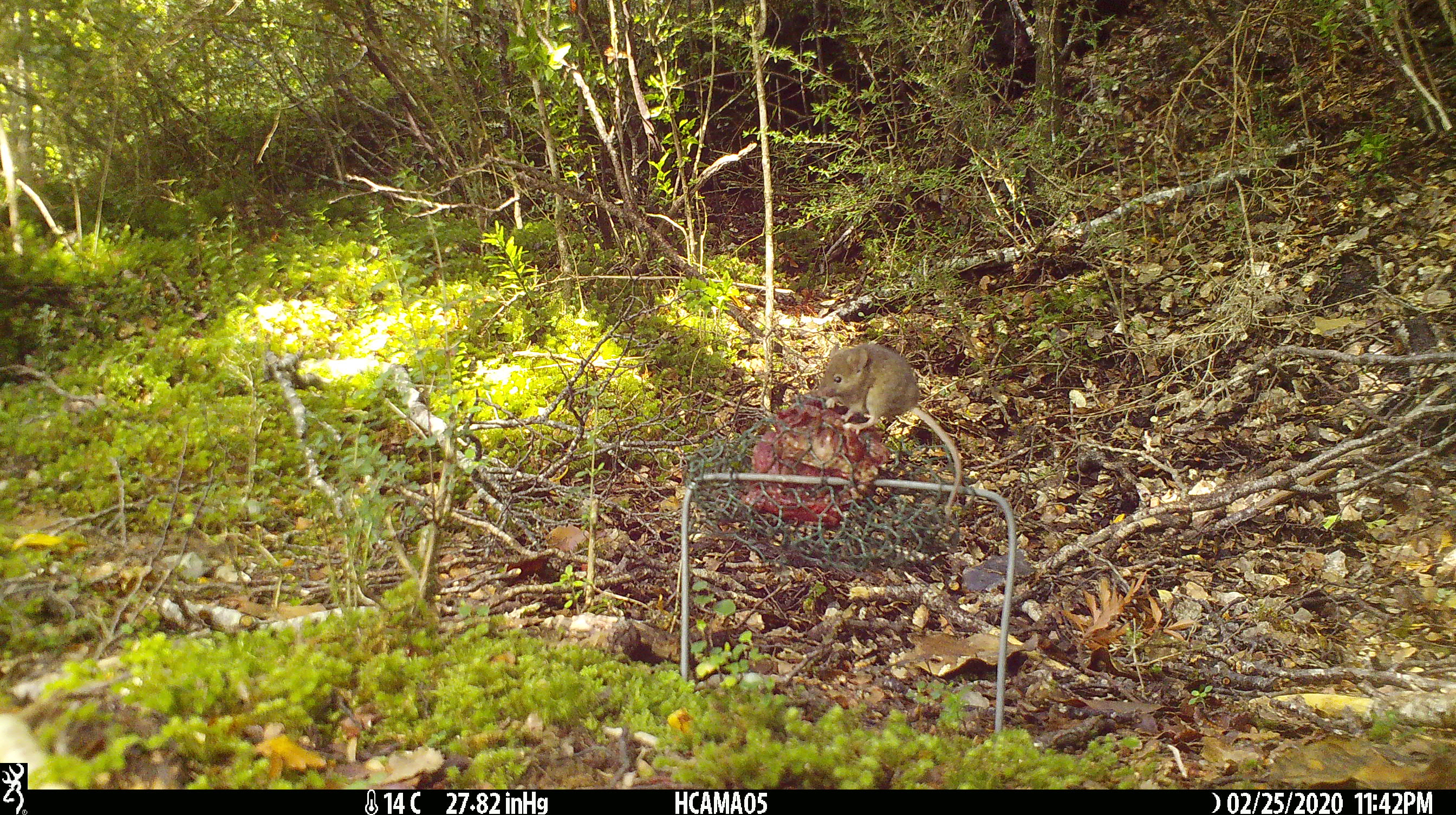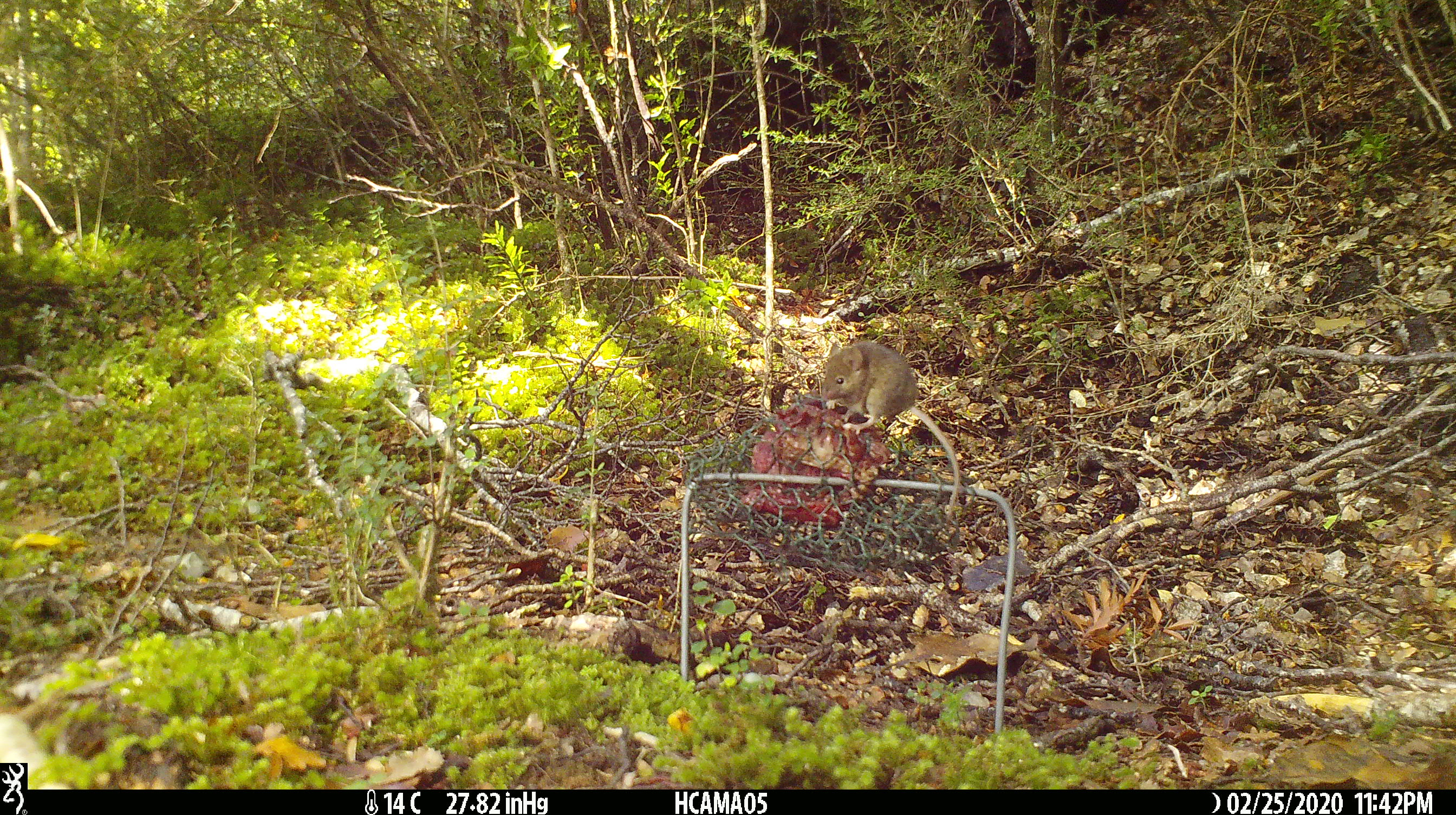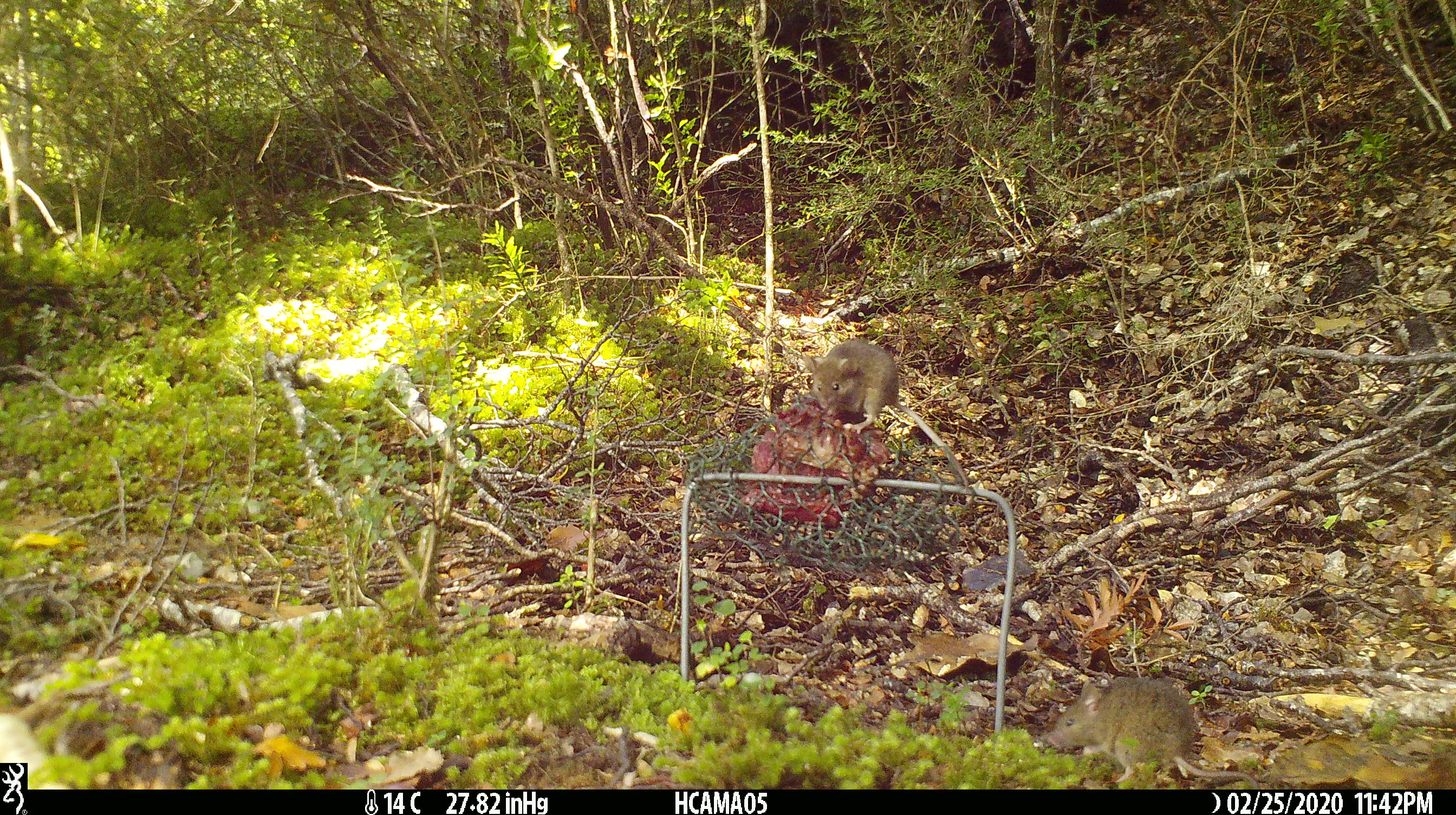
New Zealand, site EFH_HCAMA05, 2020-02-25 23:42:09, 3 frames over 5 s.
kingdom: Animalia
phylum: Chordata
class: Mammalia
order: Rodentia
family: Muridae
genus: Mus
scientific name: Mus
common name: mouse